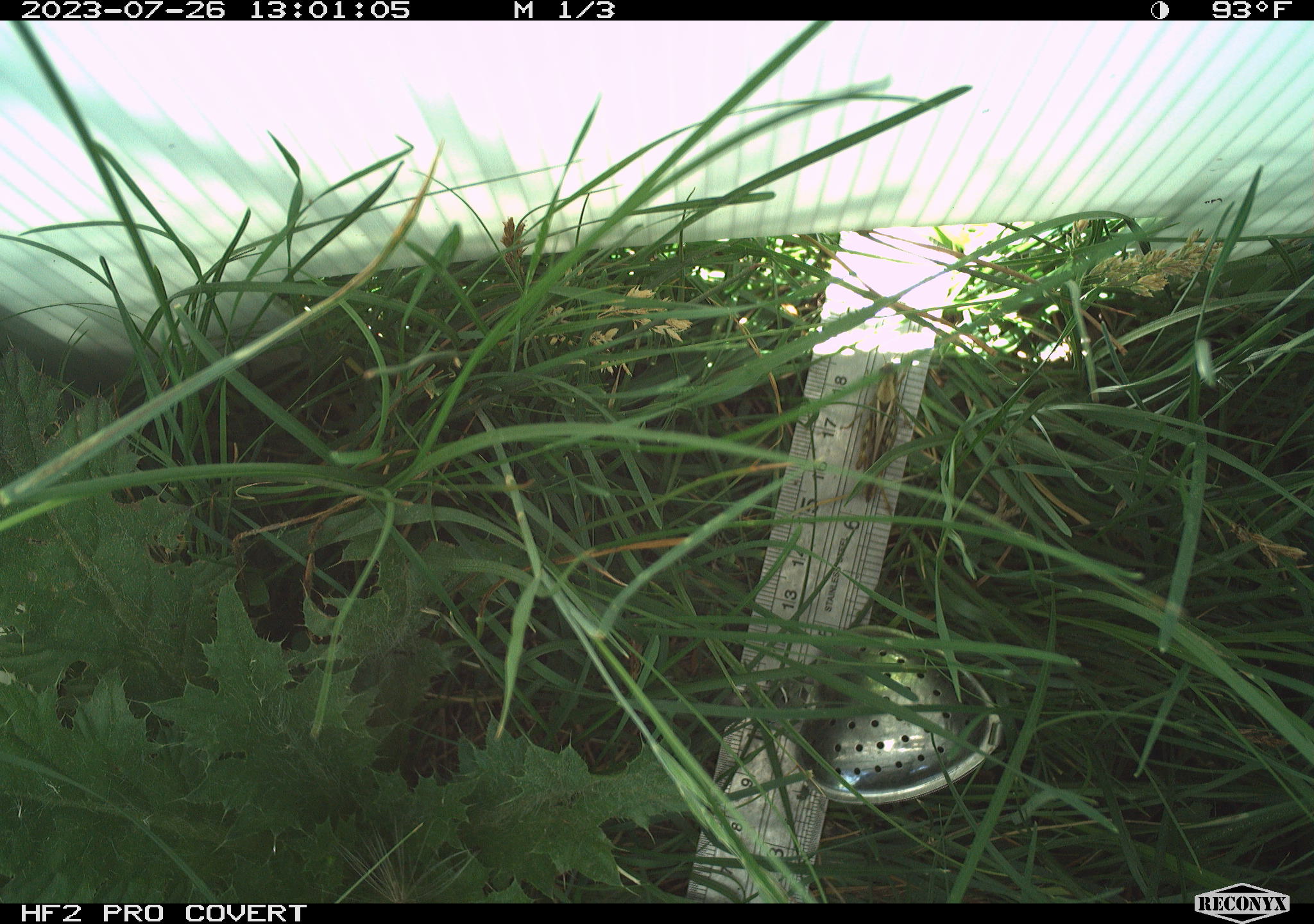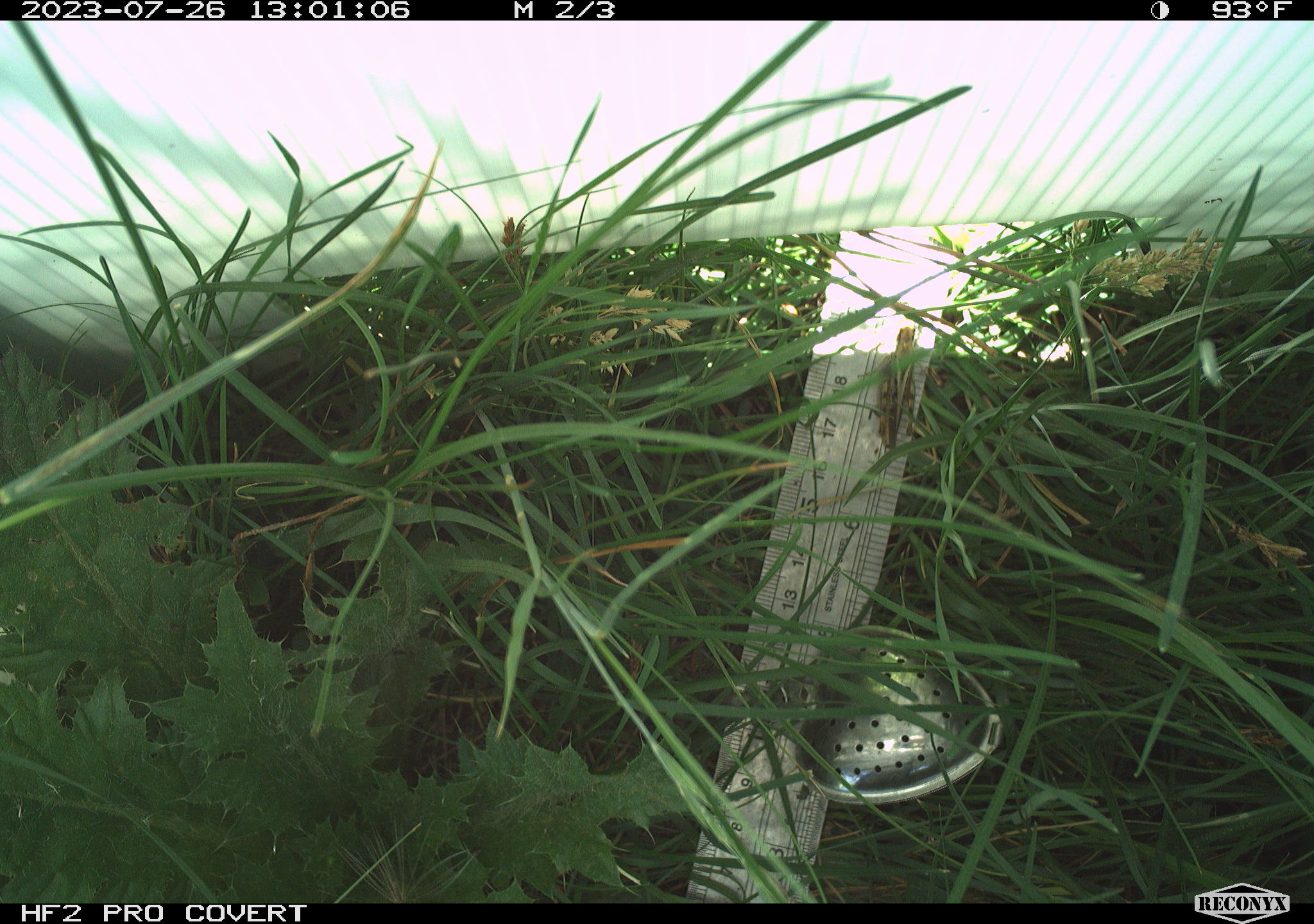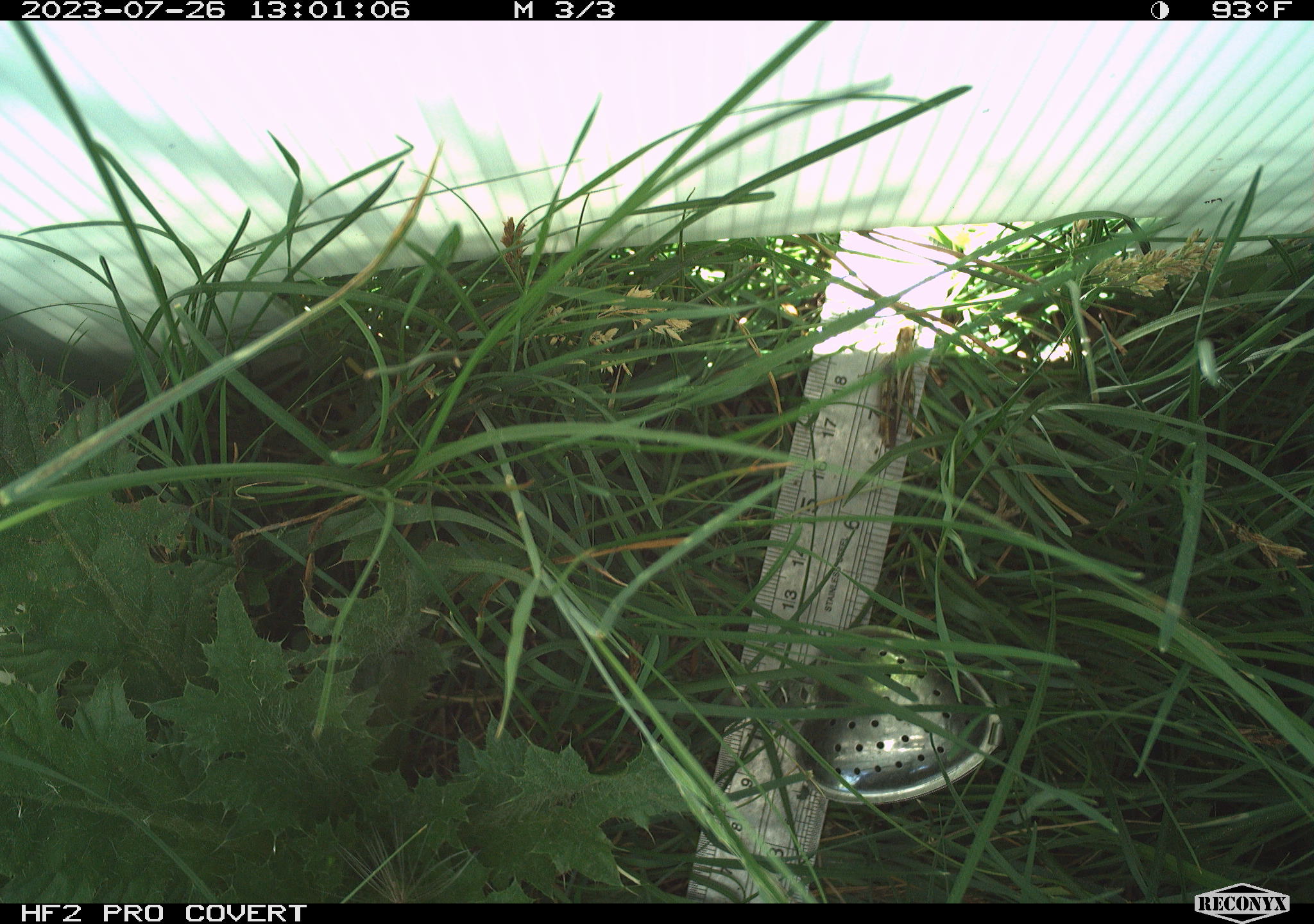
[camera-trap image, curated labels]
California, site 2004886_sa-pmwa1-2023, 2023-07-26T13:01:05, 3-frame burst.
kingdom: Animalia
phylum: Chordata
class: Mammalia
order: Rodentia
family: Sciuridae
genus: Urocitellus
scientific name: Urocitellus beldingi beldingi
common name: belding's ground squirrel